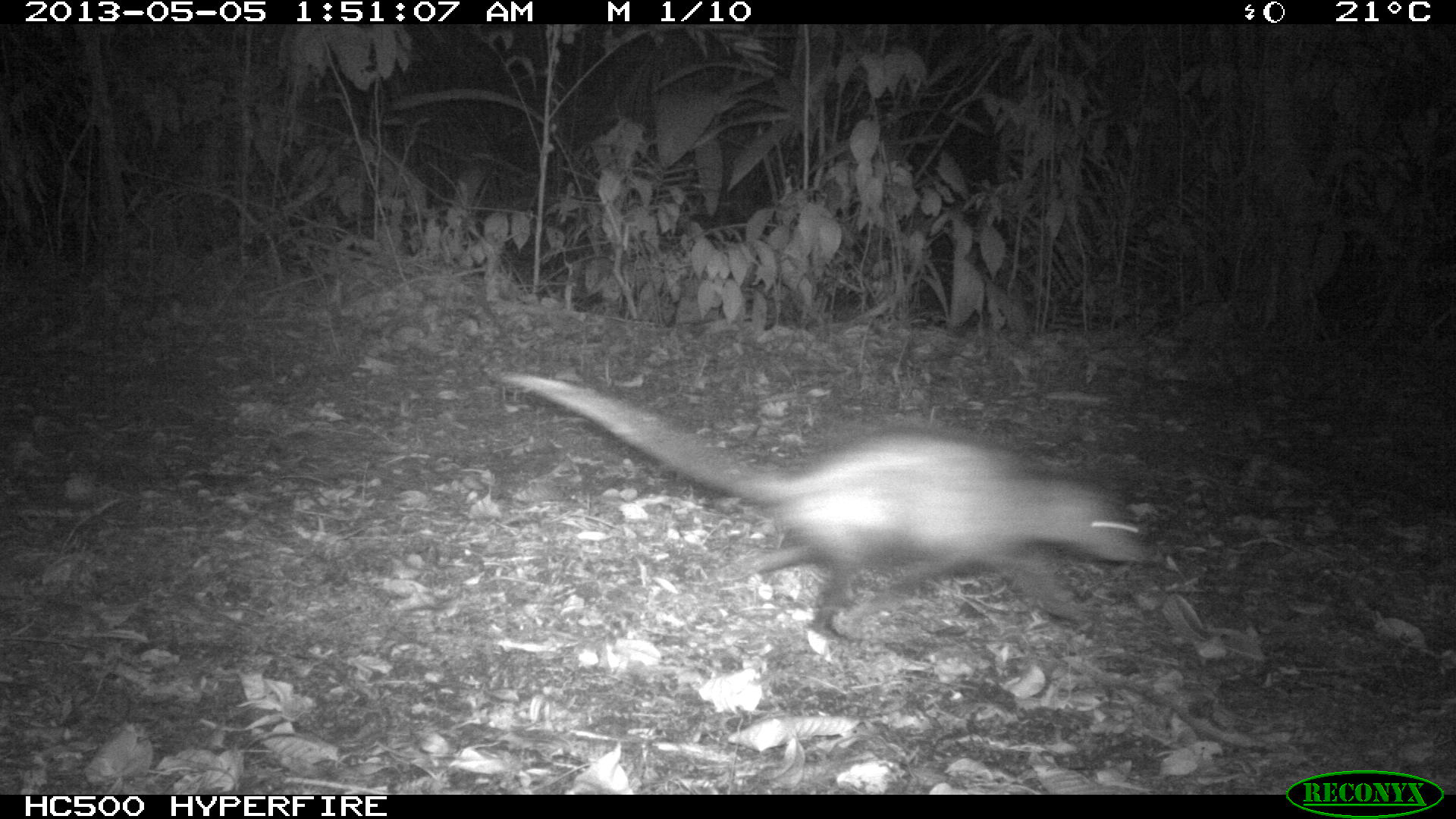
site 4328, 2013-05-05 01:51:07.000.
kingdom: Animalia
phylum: Chordata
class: Mammalia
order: Didelphimorphia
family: Didelphidae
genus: Didelphis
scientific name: Didelphis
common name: american opossums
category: didelphis sp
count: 1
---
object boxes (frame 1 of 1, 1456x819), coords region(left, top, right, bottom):
didelphis sp: region(500, 370, 1149, 641)